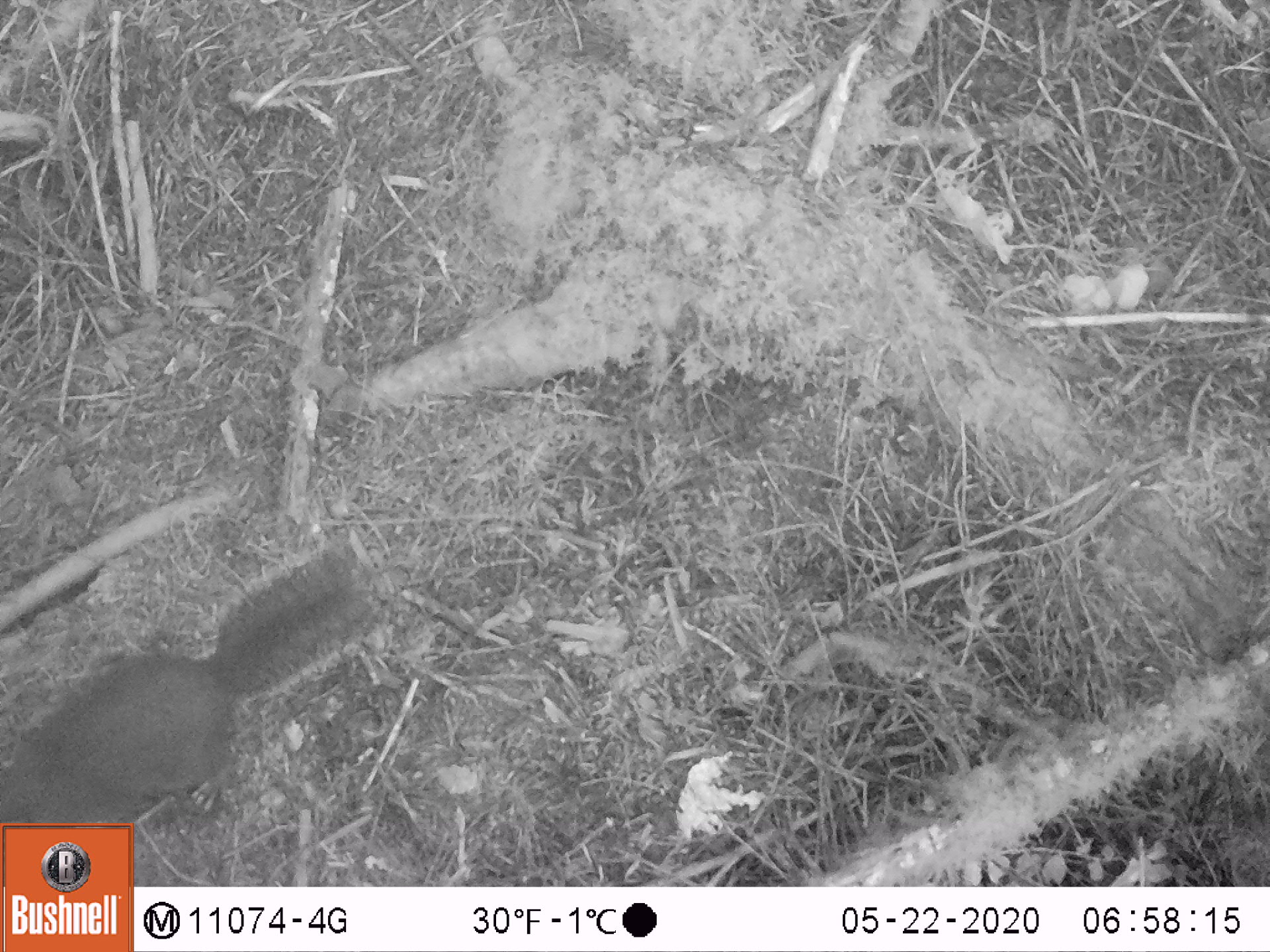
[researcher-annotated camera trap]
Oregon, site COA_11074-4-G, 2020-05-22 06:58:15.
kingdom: Animalia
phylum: Chordata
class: Mammalia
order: Rodentia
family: Sciuridae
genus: Tamiasciurus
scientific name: Tamiasciurus douglasii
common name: douglas squirrel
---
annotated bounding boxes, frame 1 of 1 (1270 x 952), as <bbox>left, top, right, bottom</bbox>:
douglas squirrel: <bbox>0, 545, 371, 820</bbox>